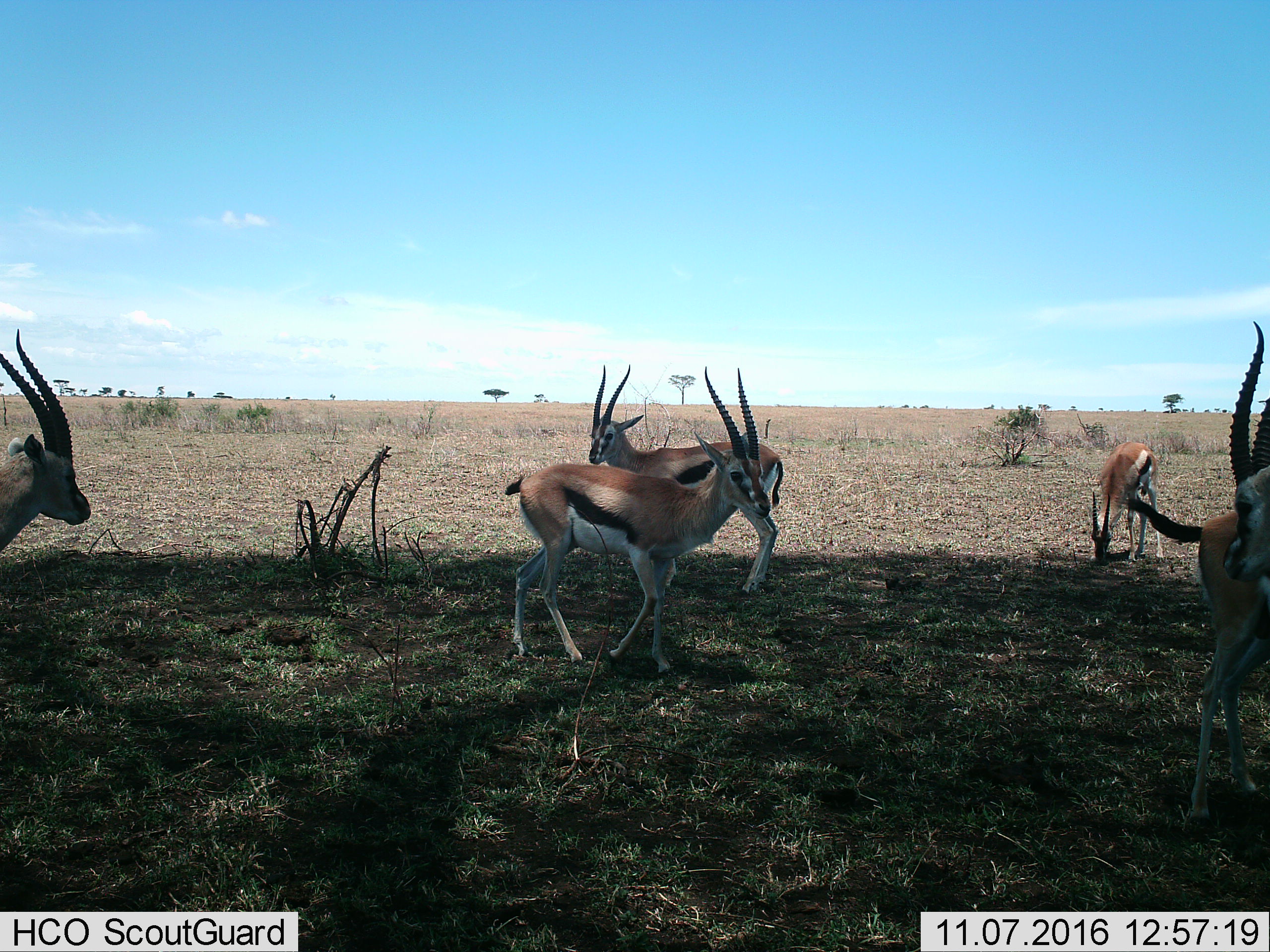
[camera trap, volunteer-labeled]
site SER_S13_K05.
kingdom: Animalia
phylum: Chordata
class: Mammalia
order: Artiodactyla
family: Bovidae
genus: Eudorcas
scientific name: Eudorcas thomsonii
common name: thomson's gazelle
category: gazellethomsons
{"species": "gazellethomsons (thomson's gazelle) (Eudorcas thomsonii)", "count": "6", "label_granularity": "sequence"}